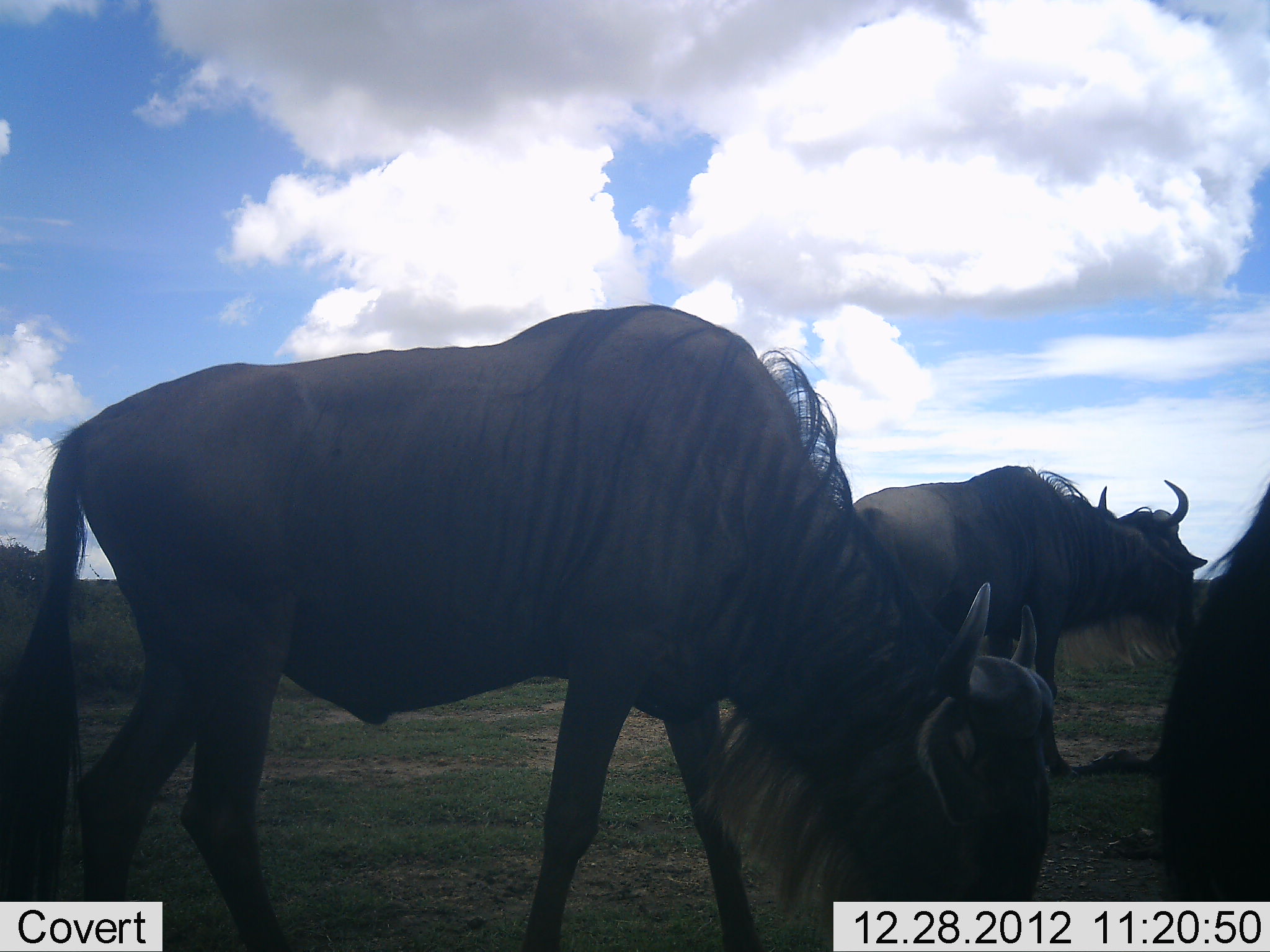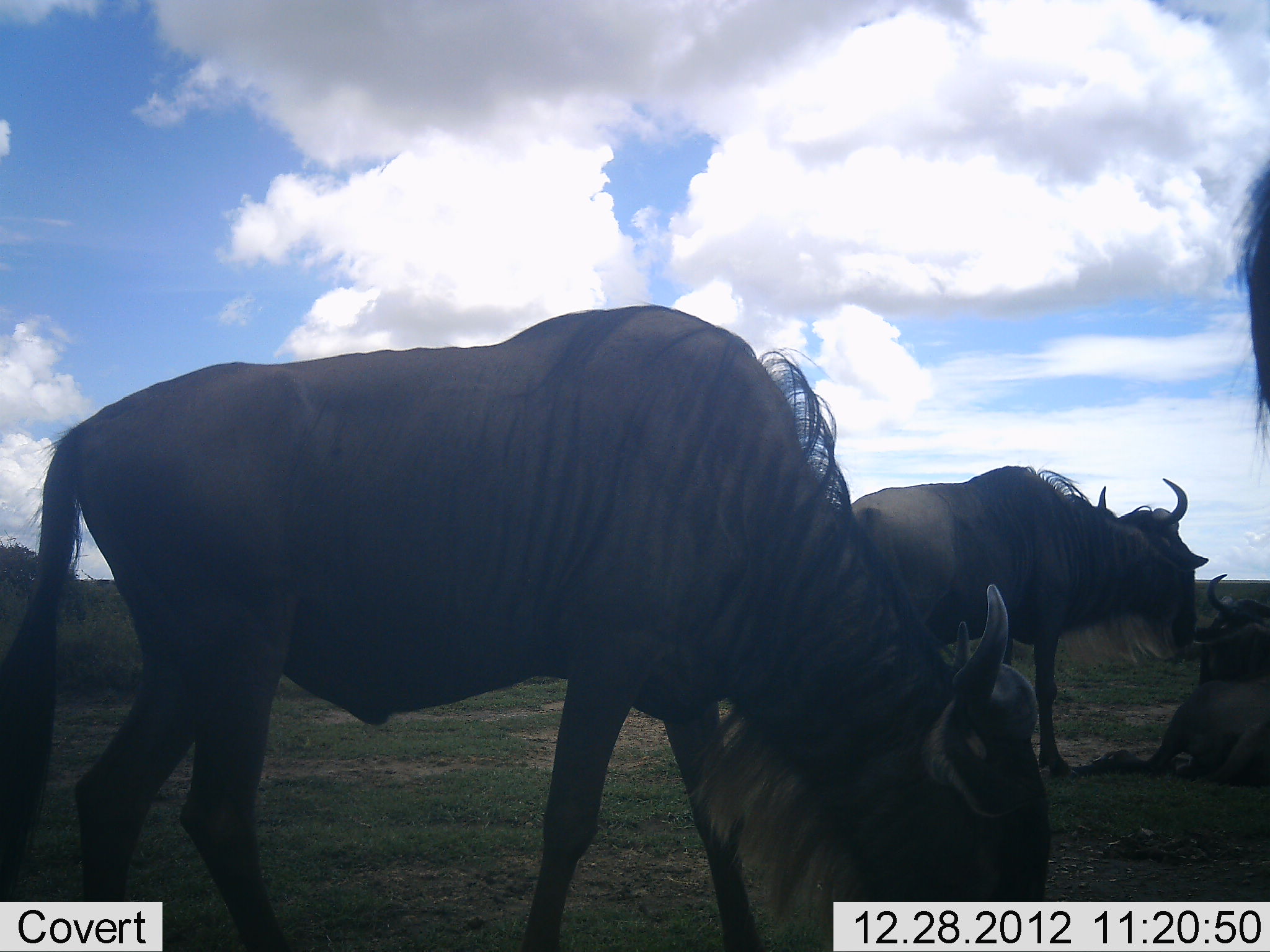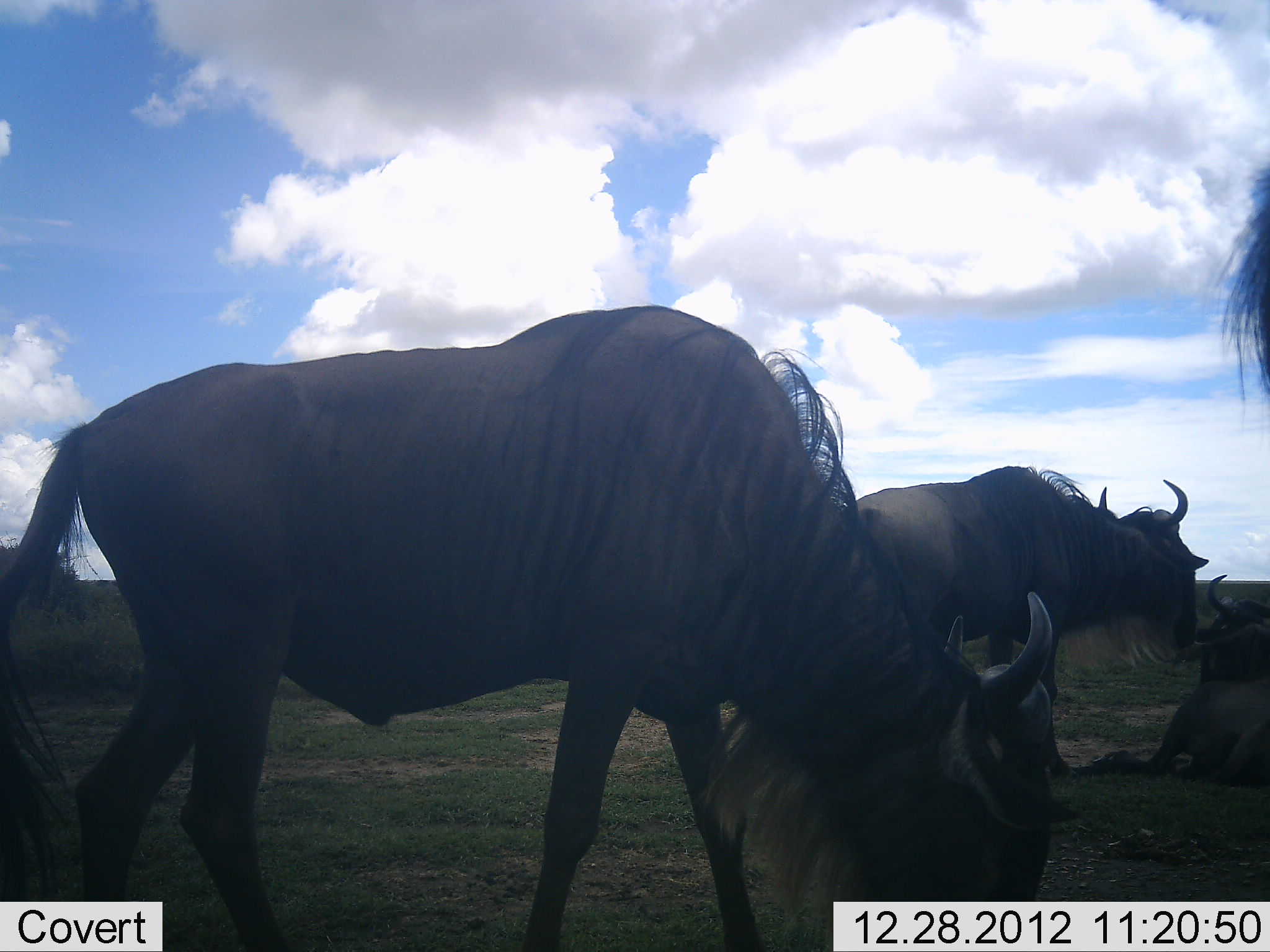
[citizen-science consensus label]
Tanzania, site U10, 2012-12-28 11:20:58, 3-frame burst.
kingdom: Animalia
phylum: Chordata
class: Mammalia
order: Artiodactyla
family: Bovidae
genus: Connochaetes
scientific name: Connochaetes taurinus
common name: blue wildebeest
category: wildebeest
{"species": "wildebeest (blue wildebeest) (Connochaetes taurinus)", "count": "4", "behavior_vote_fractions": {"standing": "90%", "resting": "80%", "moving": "40%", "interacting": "10%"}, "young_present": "0%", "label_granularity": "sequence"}